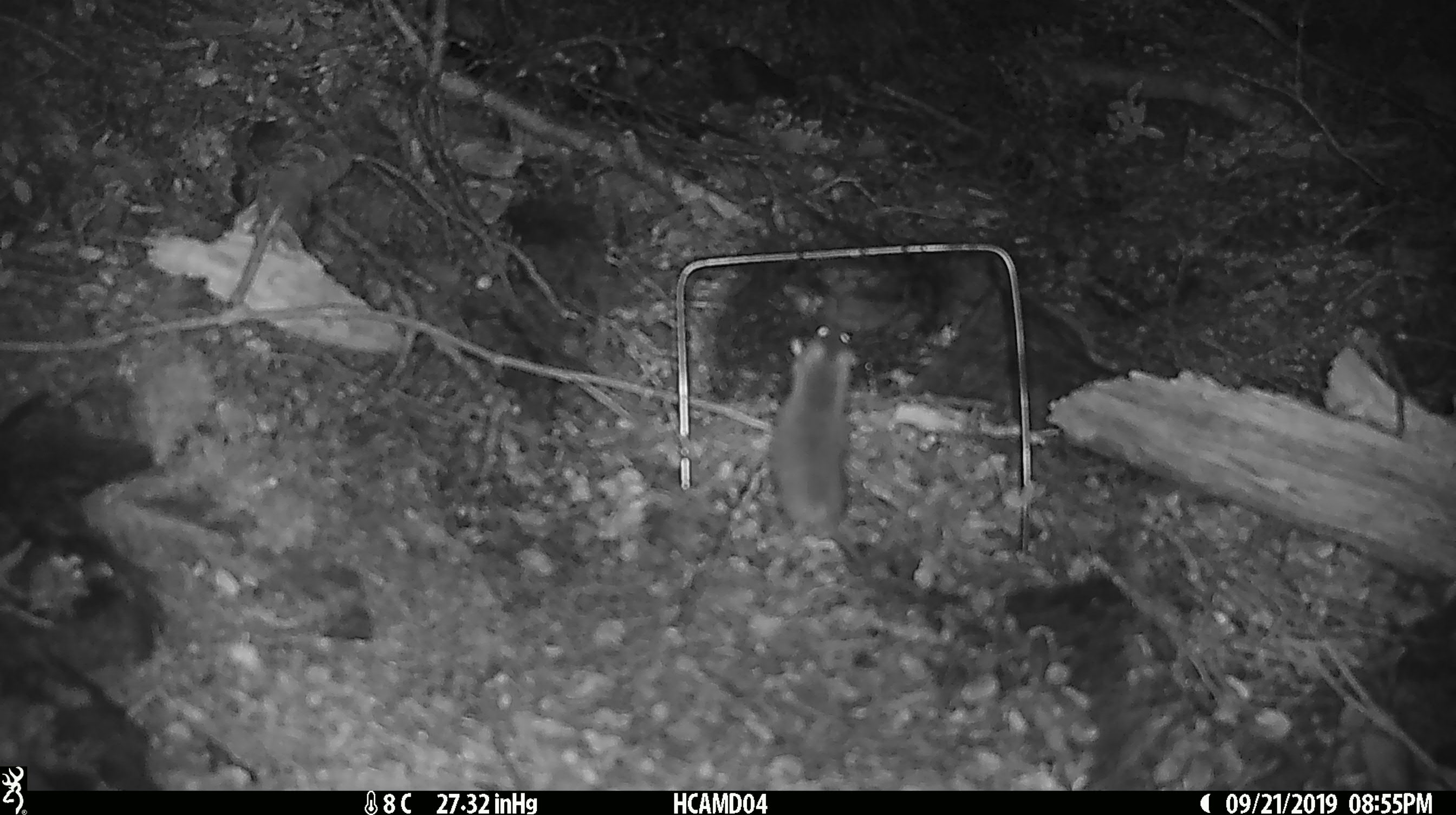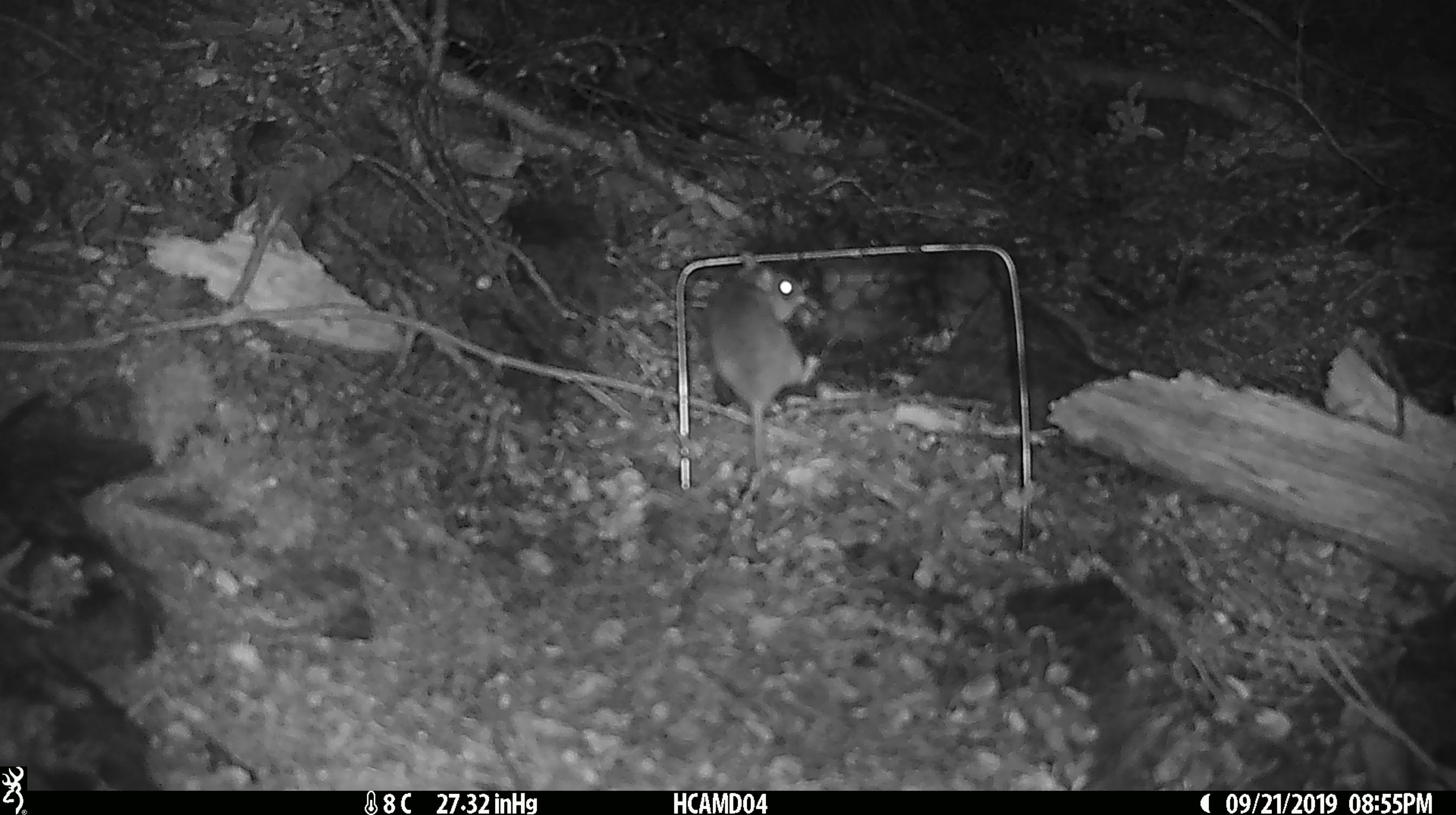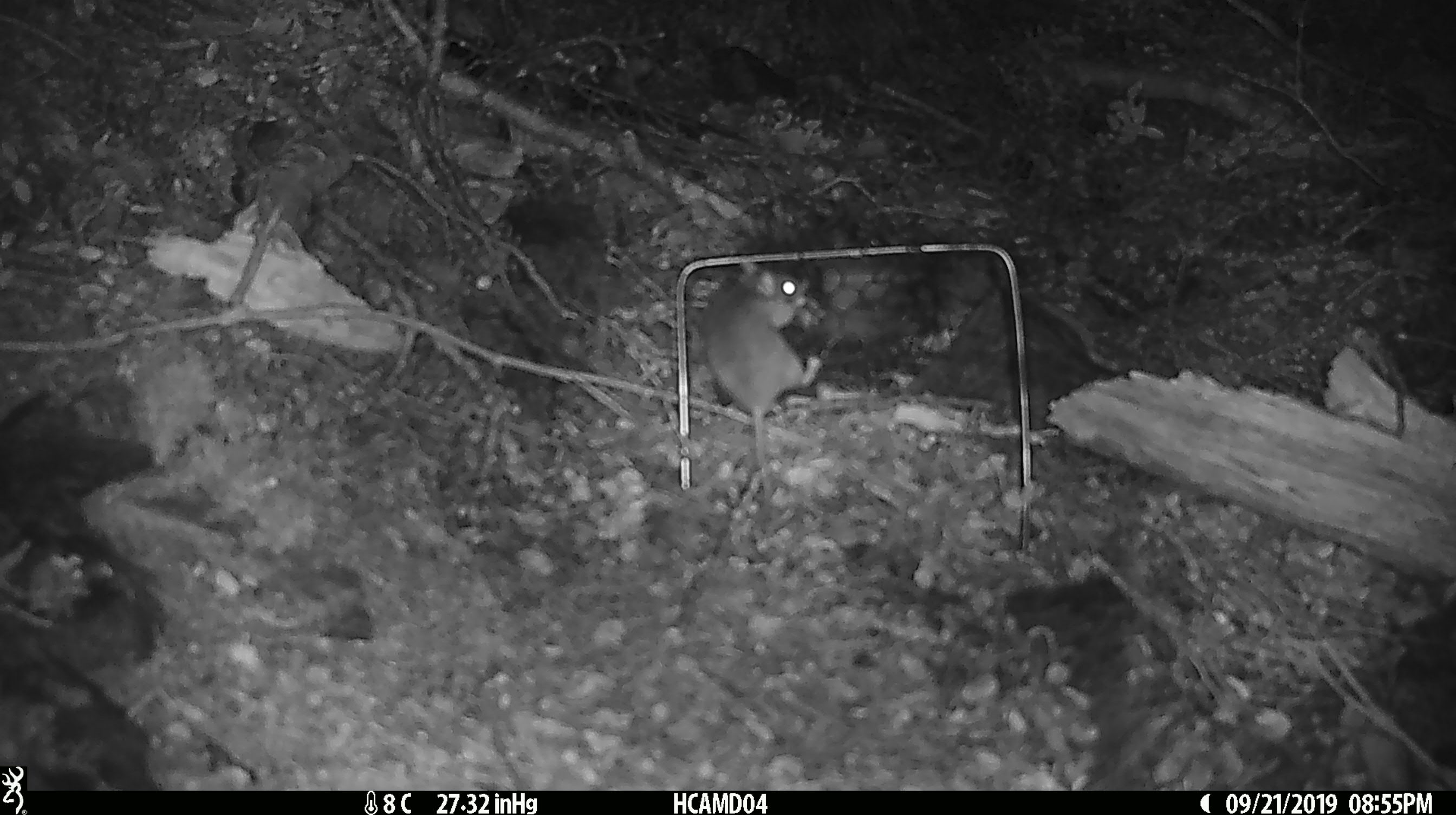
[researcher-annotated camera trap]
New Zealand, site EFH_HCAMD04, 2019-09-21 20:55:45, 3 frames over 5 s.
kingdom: Animalia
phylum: Chordata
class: Mammalia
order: Rodentia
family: Muridae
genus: Mus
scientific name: Mus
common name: mouse